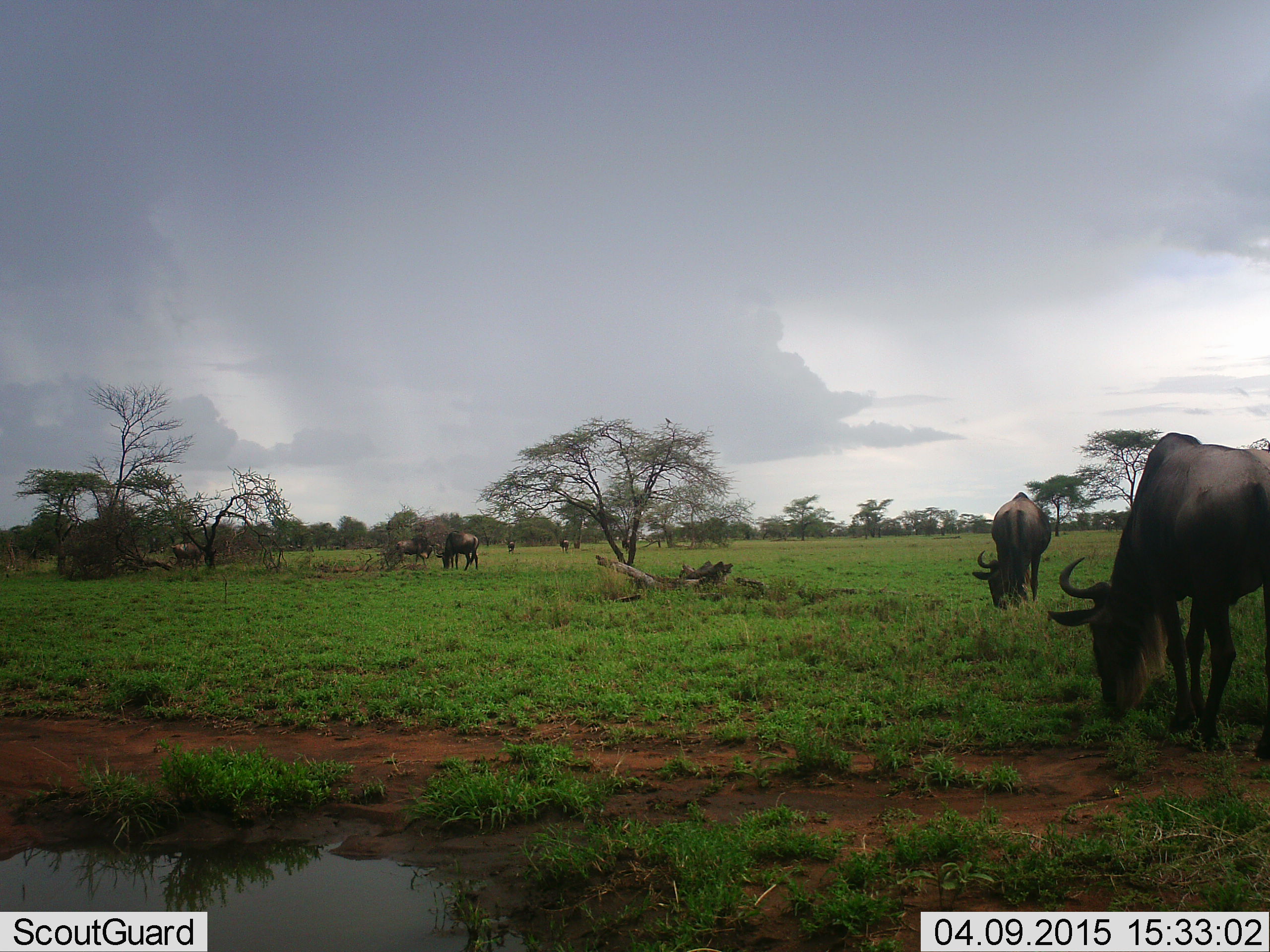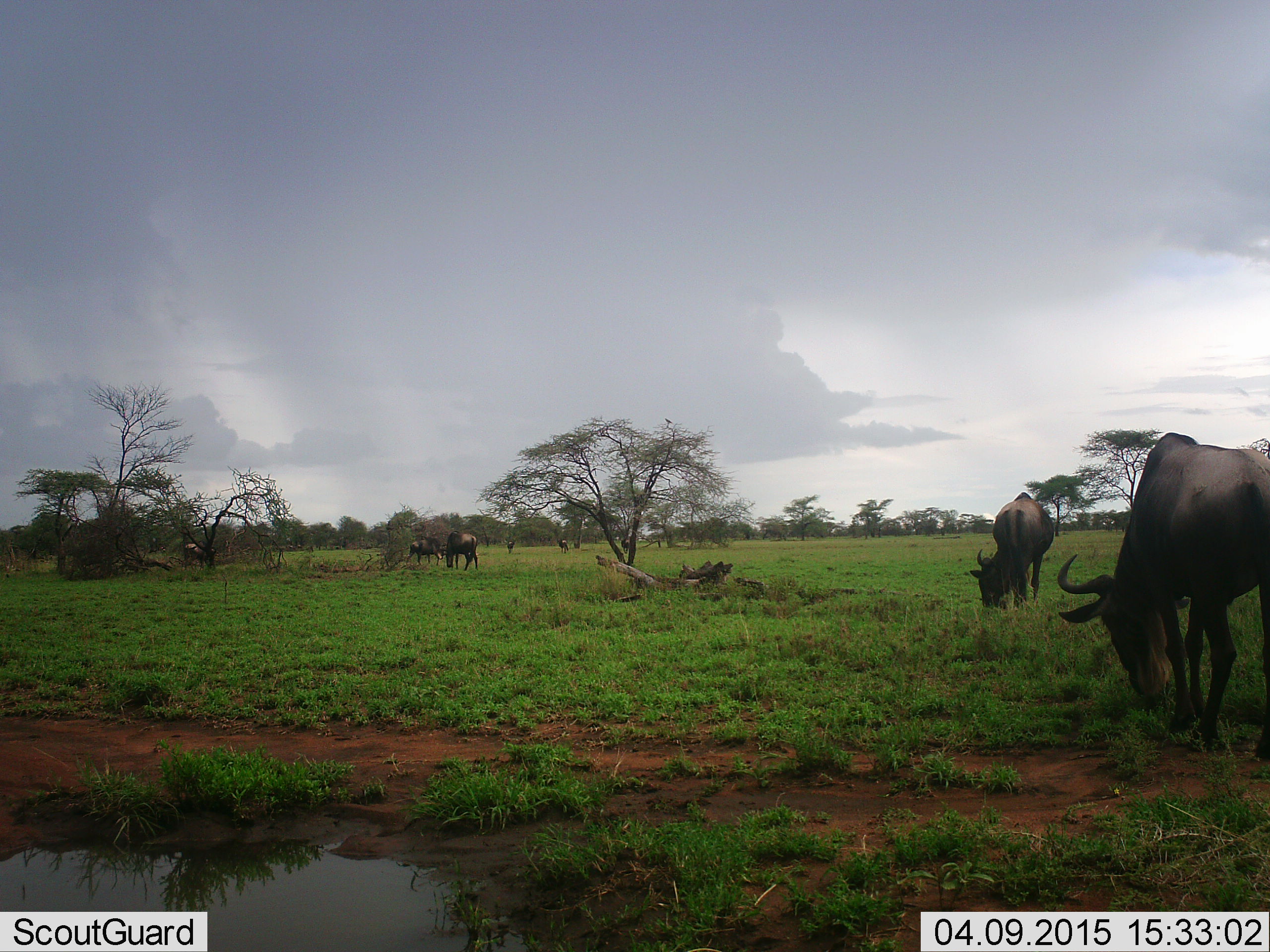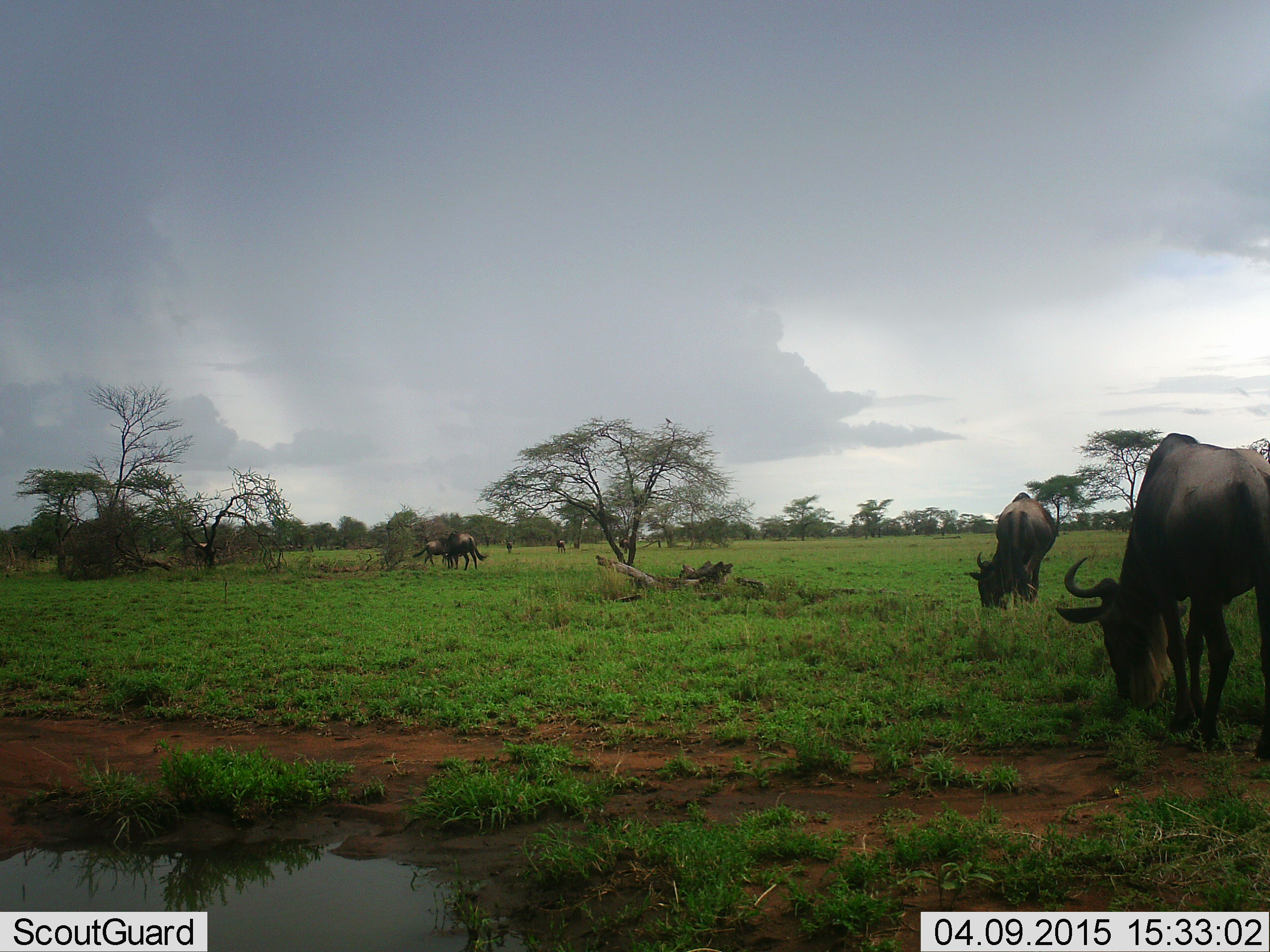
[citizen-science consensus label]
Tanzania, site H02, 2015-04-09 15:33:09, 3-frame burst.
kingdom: Animalia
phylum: Chordata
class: Mammalia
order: Artiodactyla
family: Bovidae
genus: Connochaetes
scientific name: Connochaetes taurinus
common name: blue wildebeest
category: wildebeest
Wildebeest (blue wildebeest) (Connochaetes taurinus), count 7. Behavior (volunteer vote fractions): standing 36%, resting 0%, moving 9%, interacting 0%. Young present (vote fraction): 0%. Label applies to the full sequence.